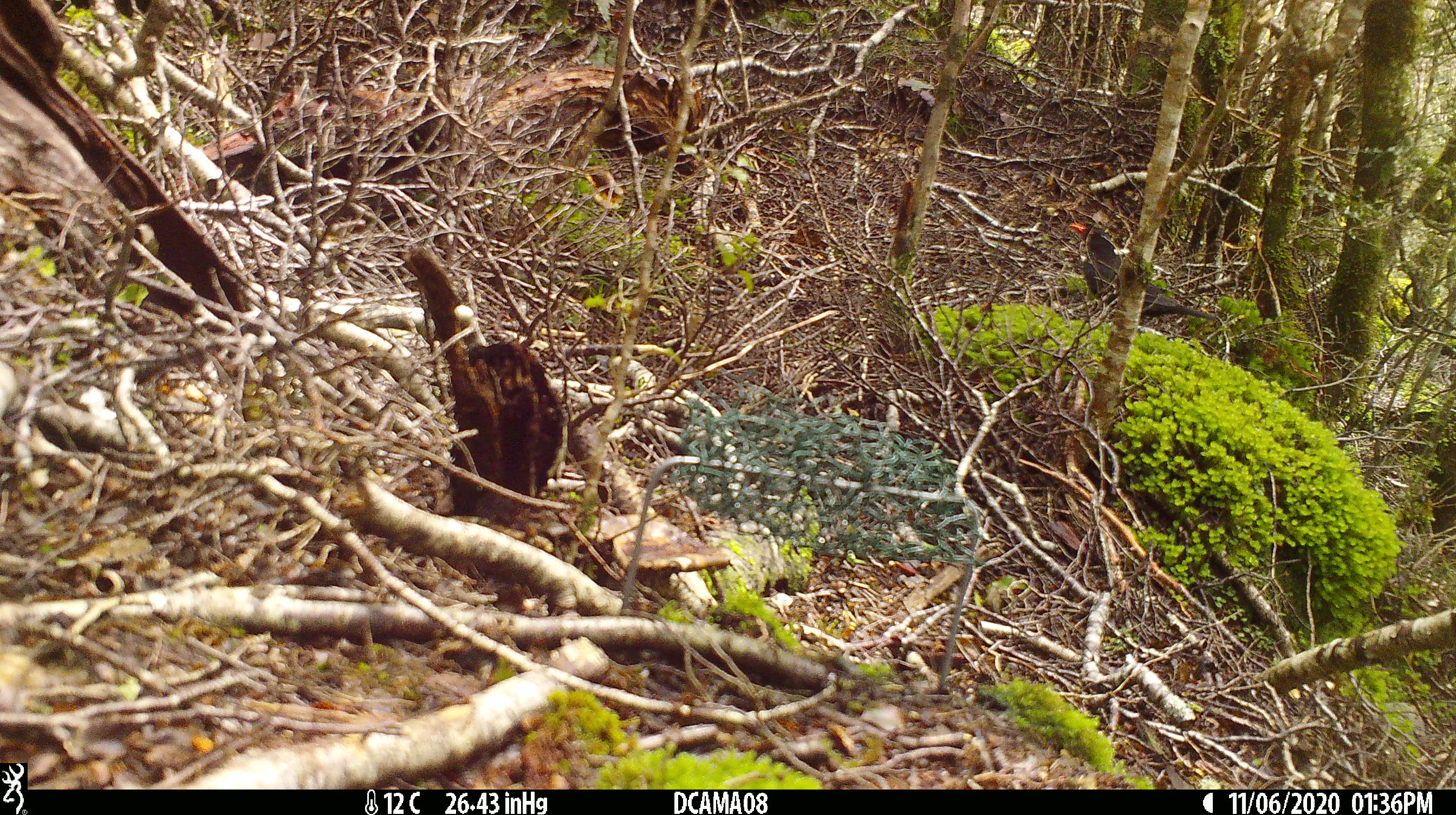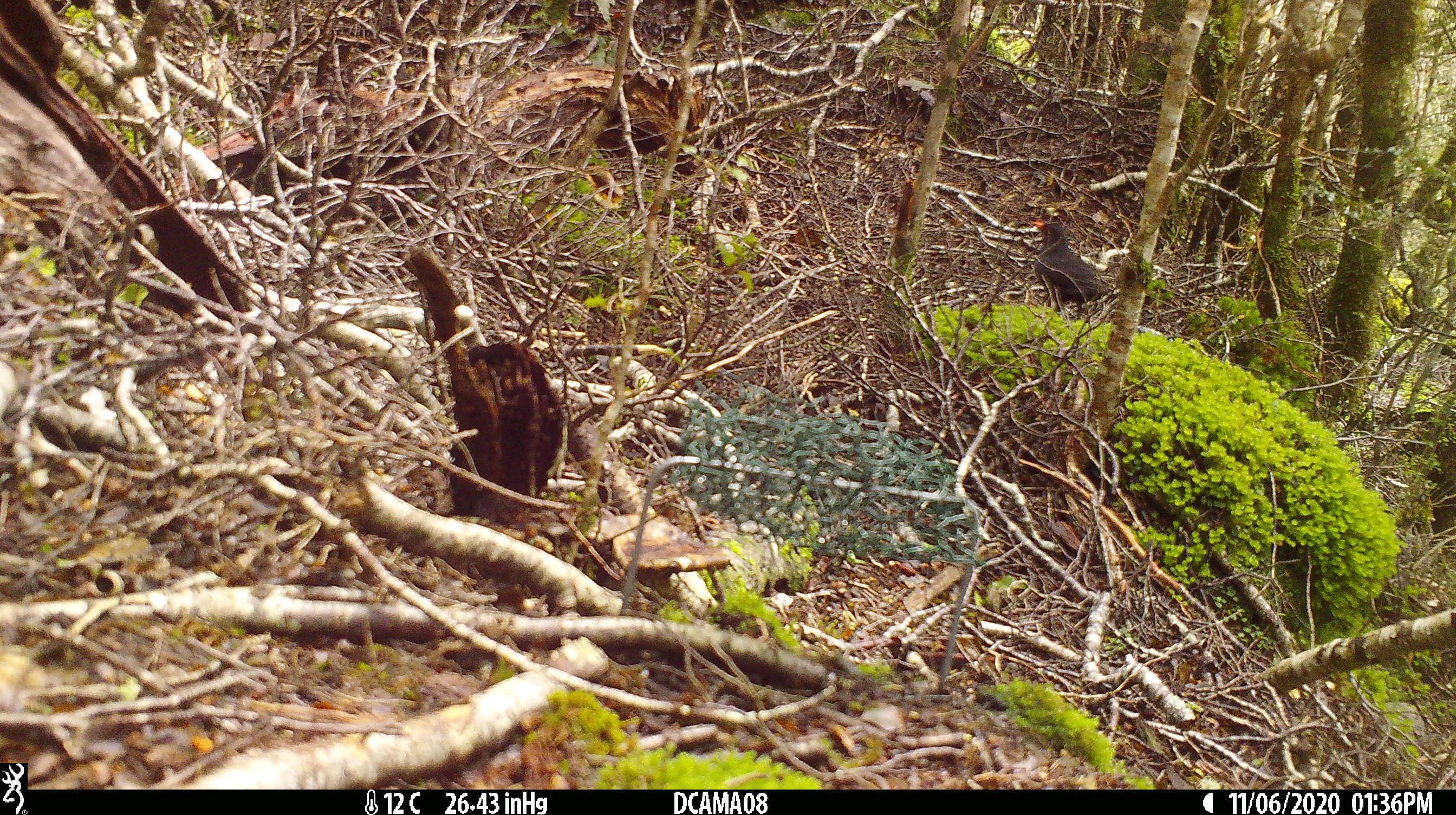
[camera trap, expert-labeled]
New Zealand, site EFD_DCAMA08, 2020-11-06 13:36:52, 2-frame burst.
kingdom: Animalia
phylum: Chordata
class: Aves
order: Passeriformes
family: Turdidae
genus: Turdus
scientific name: Turdus merula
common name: eurasian blackbird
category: blackbird